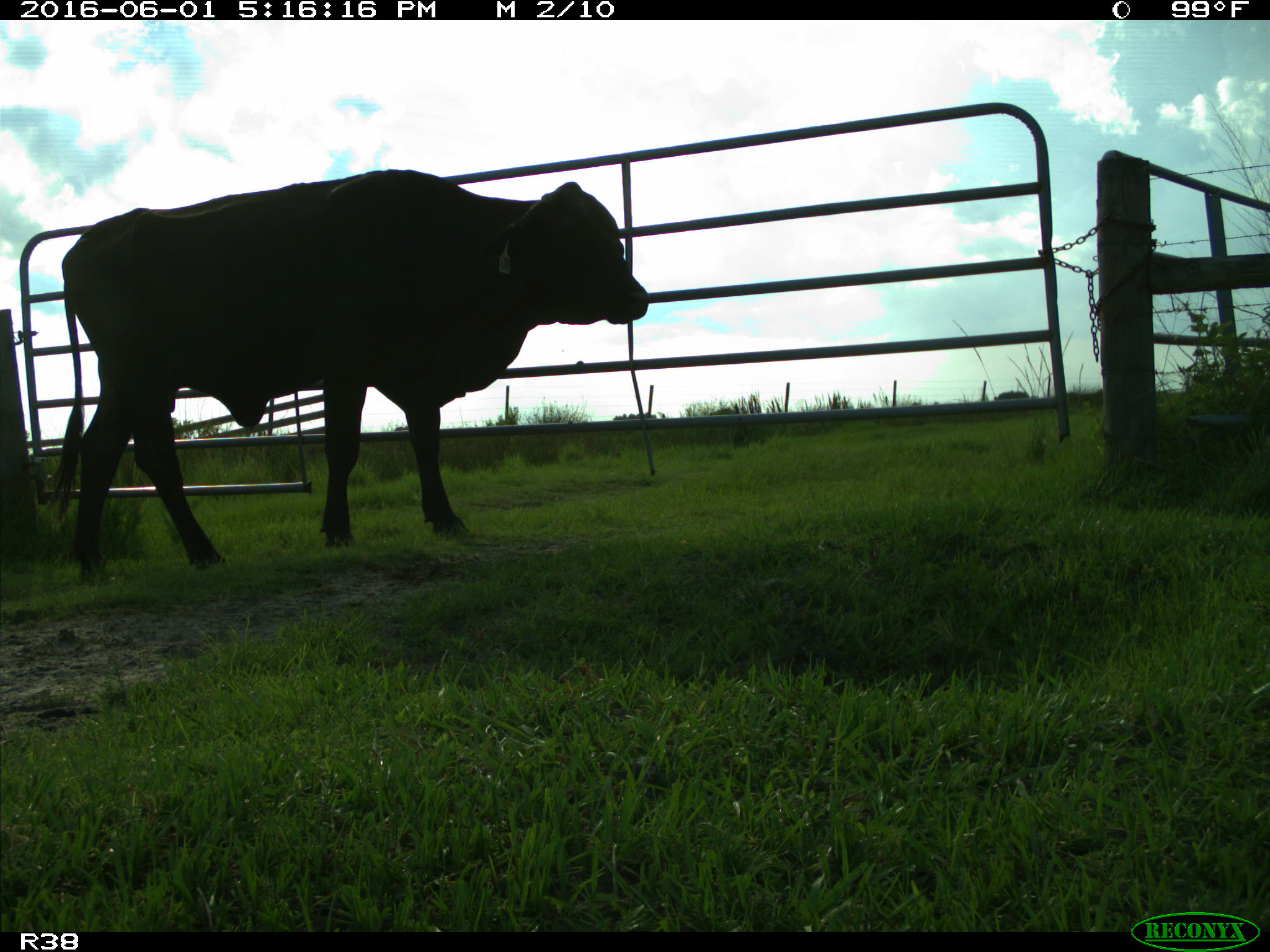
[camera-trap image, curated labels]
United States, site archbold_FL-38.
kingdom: Animalia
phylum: Chordata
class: Mammalia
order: Artiodactyla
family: Bovidae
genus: Bos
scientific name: Bos taurus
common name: domestic cow